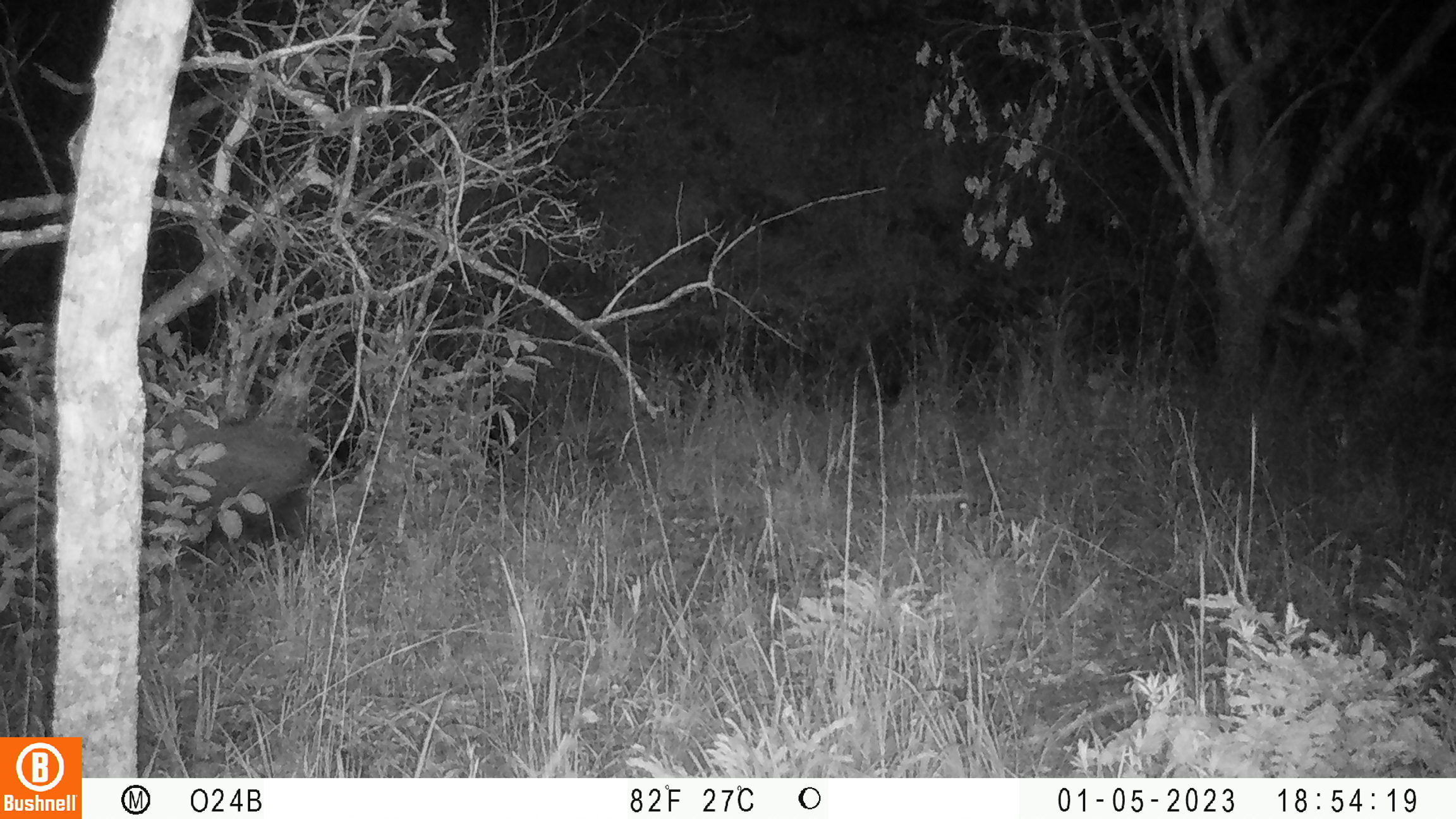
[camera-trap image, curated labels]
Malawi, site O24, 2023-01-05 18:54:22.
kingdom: Animalia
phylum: Chordata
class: Mammalia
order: Artiodactyla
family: Suidae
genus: Potamochoerus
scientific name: Potamochoerus larvatus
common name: bushpig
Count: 1.